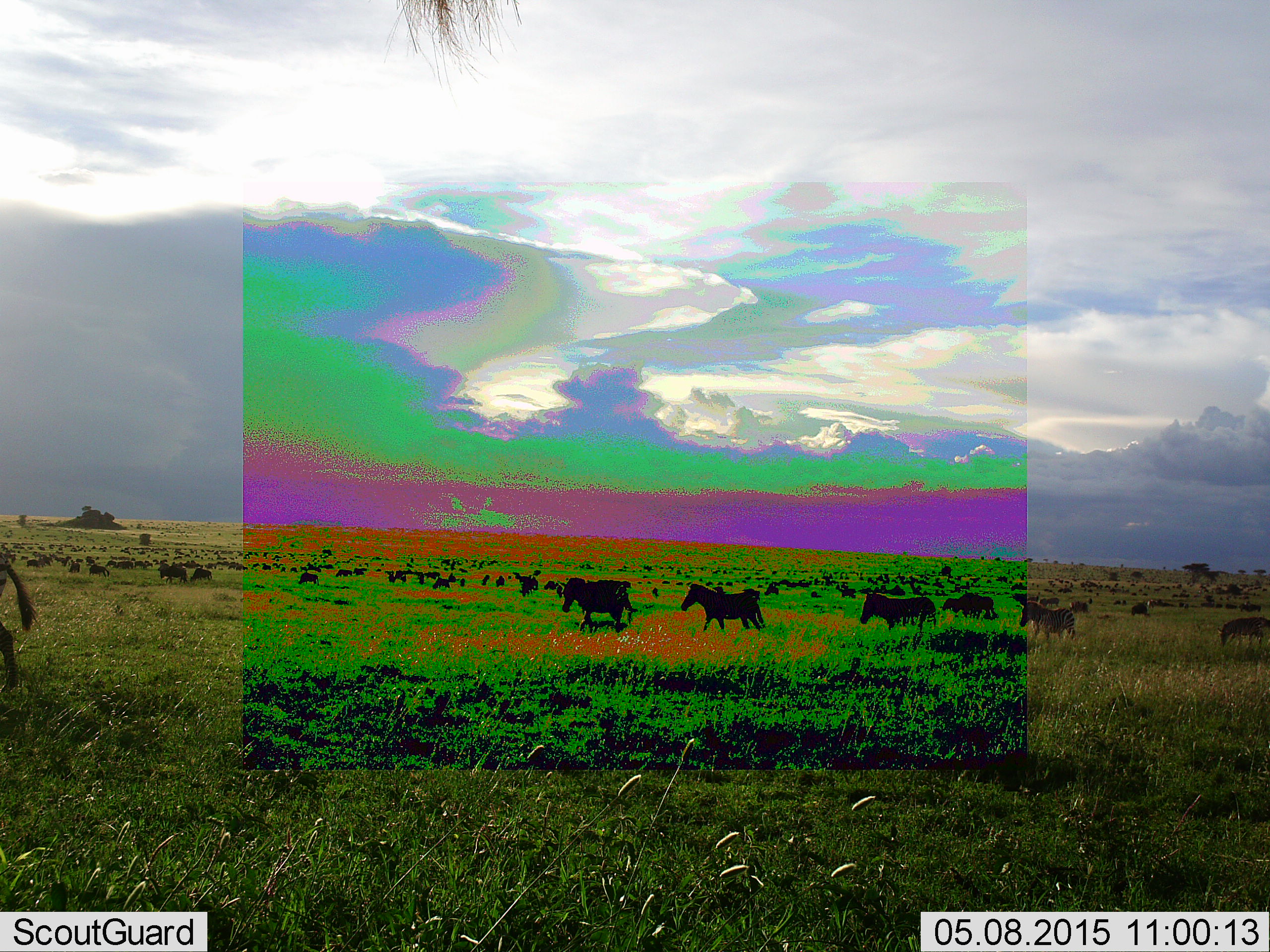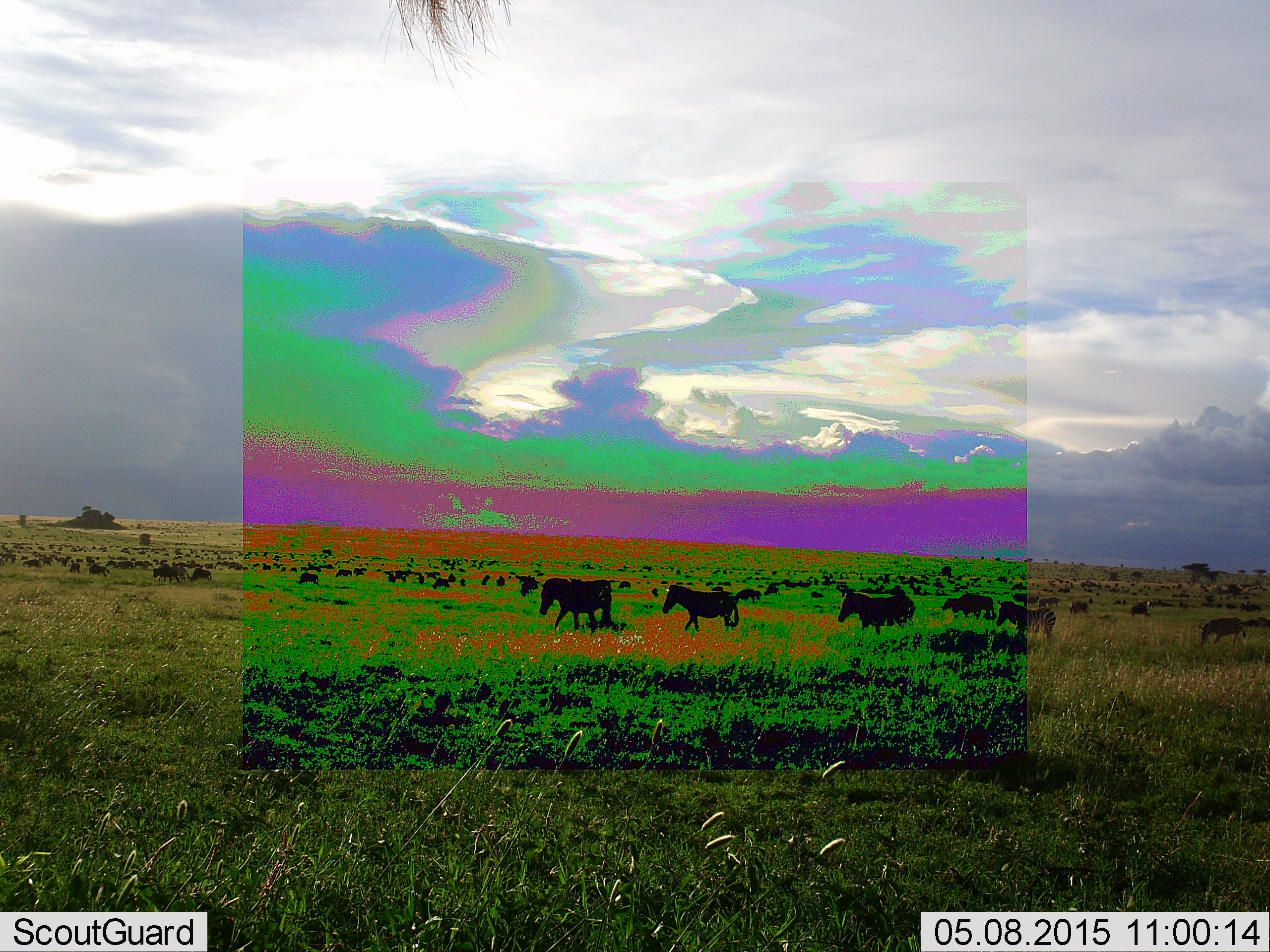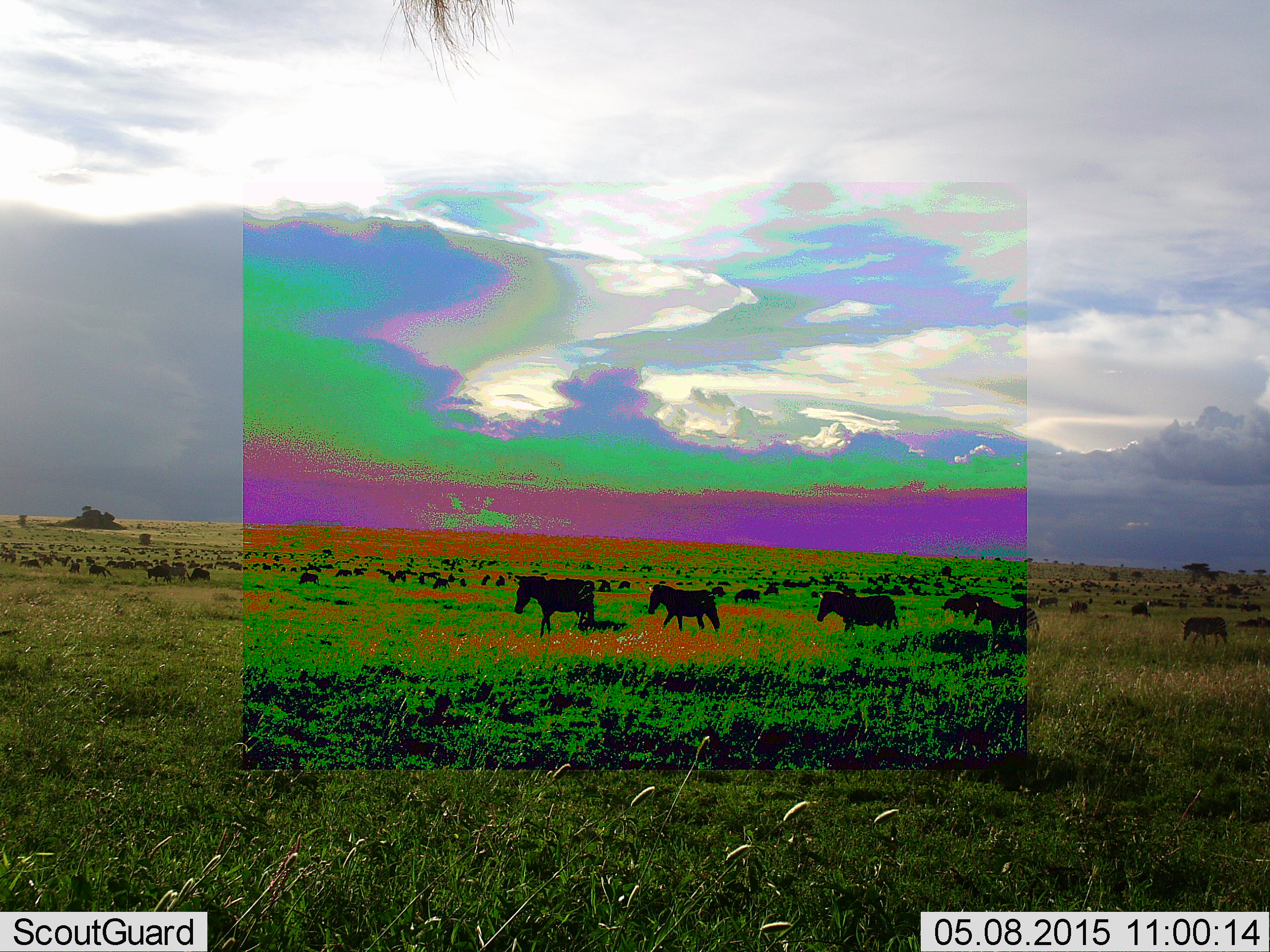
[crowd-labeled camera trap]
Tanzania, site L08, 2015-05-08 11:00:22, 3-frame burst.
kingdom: Animalia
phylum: Chordata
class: Mammalia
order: Perissodactyla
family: Equidae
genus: Equus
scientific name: Equus quagga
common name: plains zebra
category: zebra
Zebra (plains zebra) (Equus quagga), count 6. Behavior (volunteer vote fractions): standing 18%, resting 0%, moving 100%, interacting 0%. Young present (vote fraction): 6%. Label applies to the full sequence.